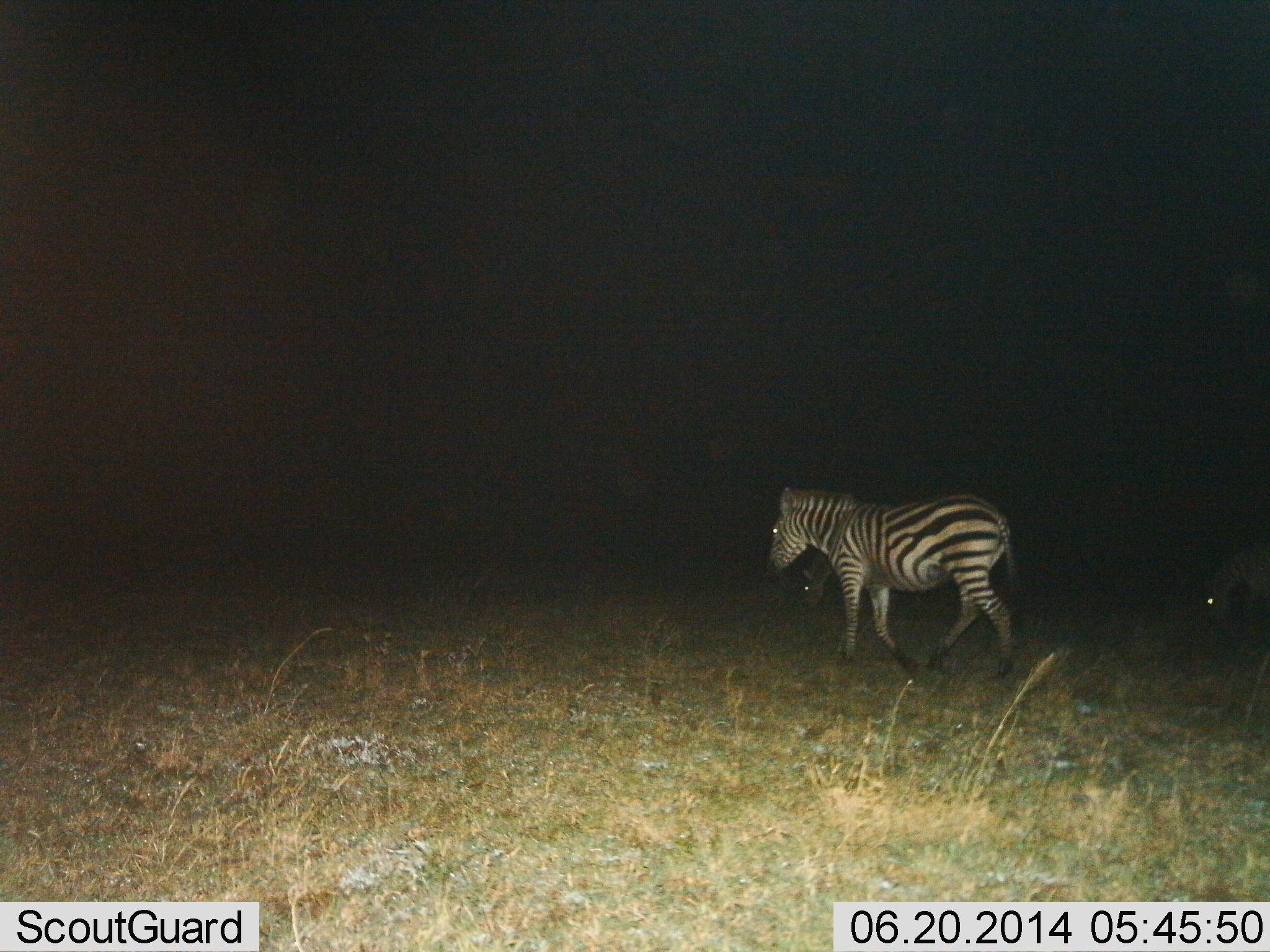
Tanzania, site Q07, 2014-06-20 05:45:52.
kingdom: Animalia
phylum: Chordata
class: Mammalia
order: Perissodactyla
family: Equidae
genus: Equus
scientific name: Equus quagga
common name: plains zebra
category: zebra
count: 3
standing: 20%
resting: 0%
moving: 90%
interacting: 0%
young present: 0%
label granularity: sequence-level